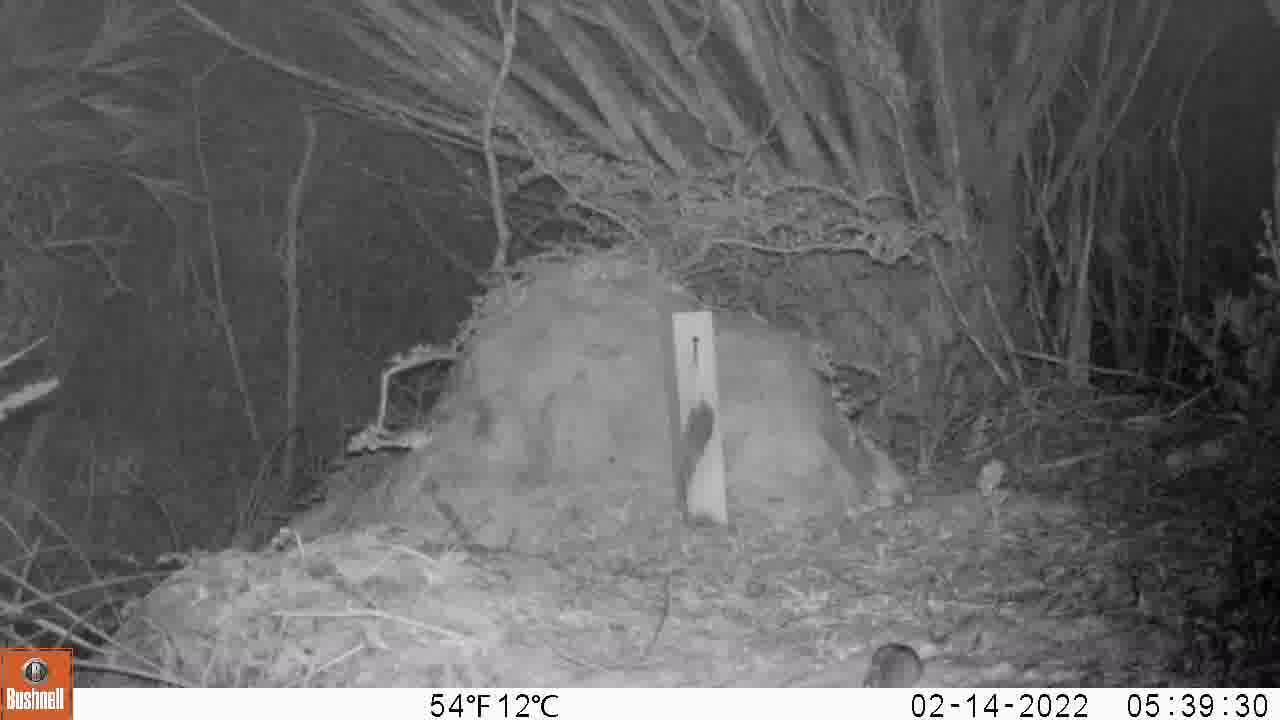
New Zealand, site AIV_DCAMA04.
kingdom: Animalia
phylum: Chordata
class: Mammalia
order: Rodentia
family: Muridae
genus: Mus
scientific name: Mus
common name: mouse